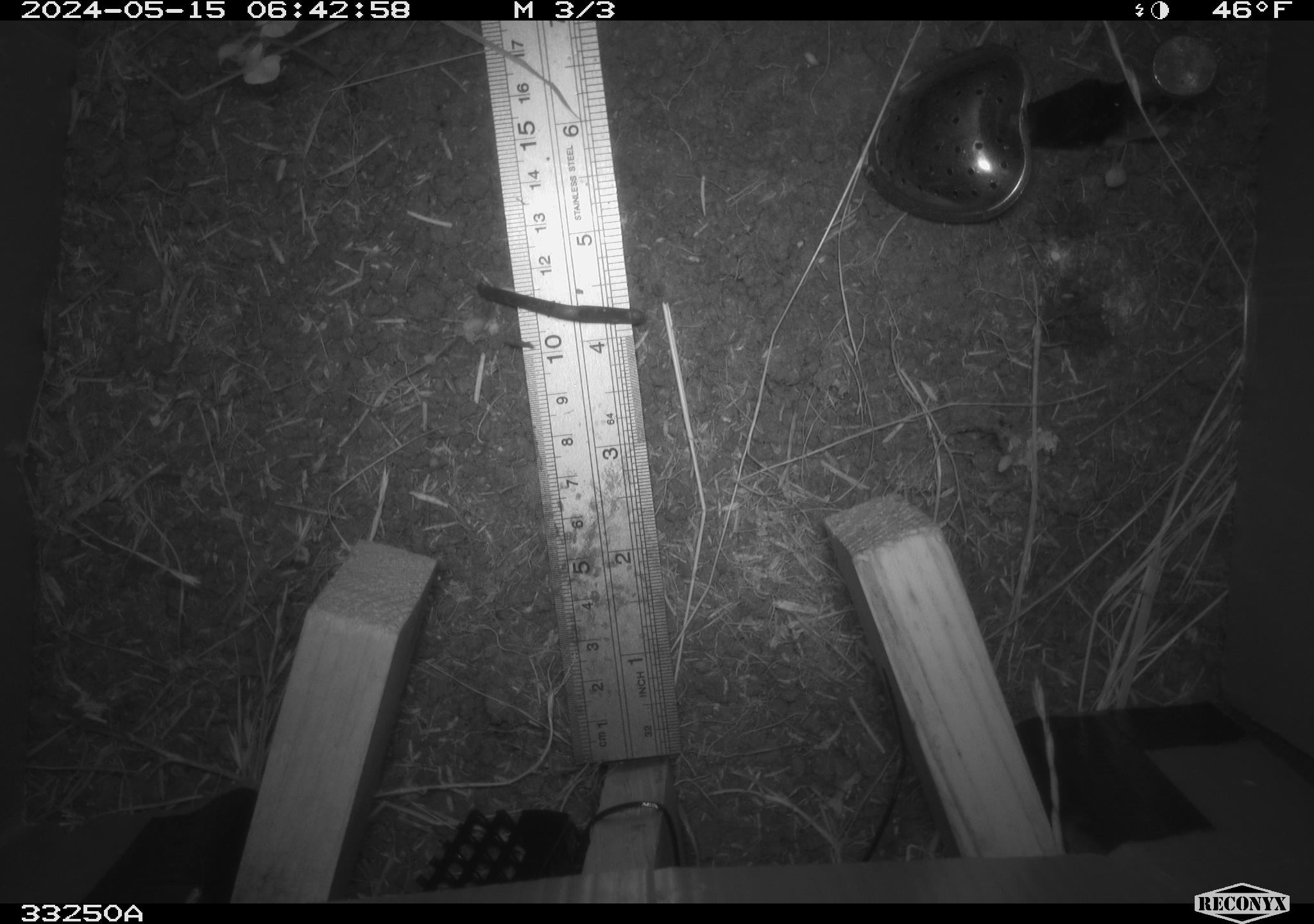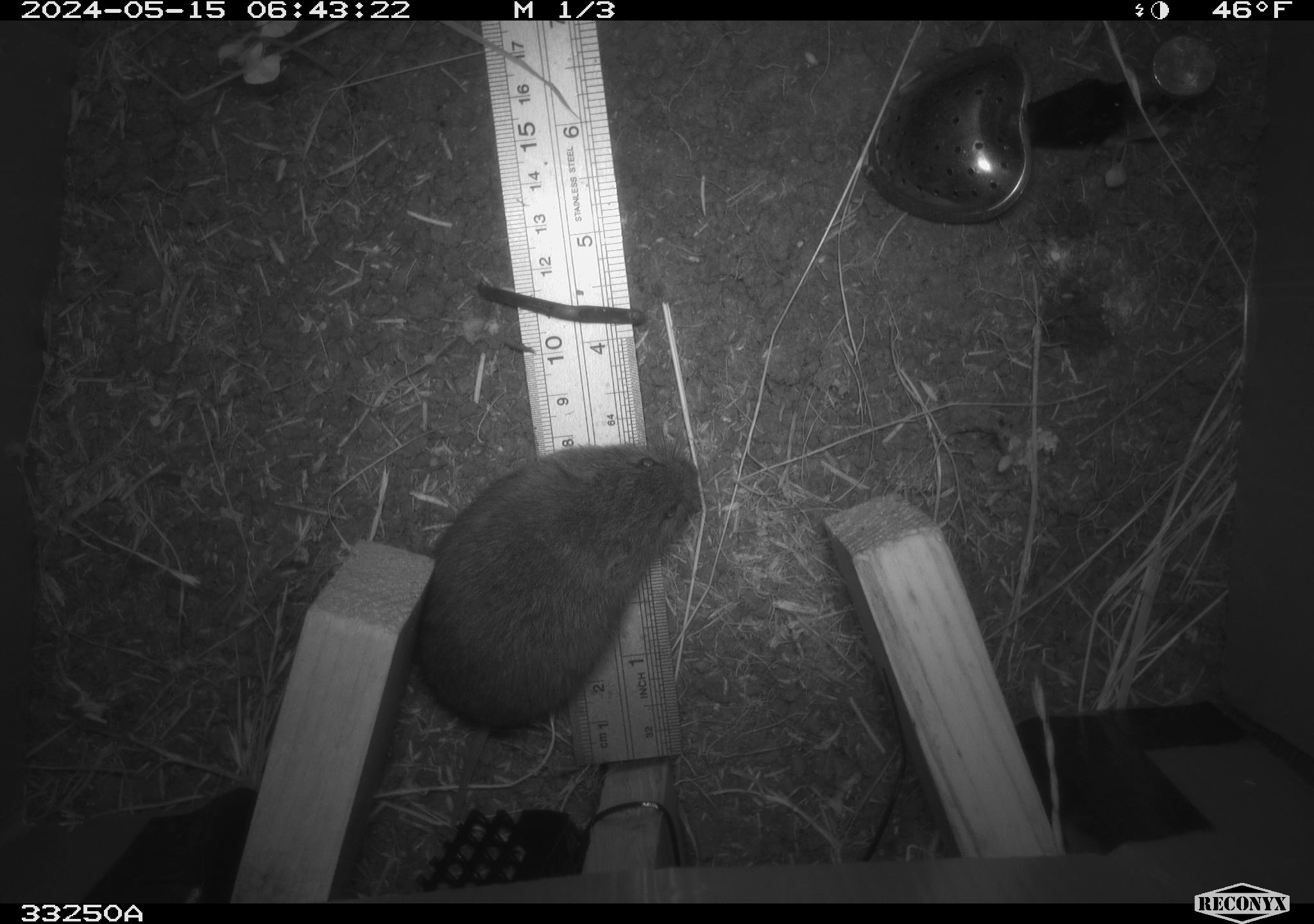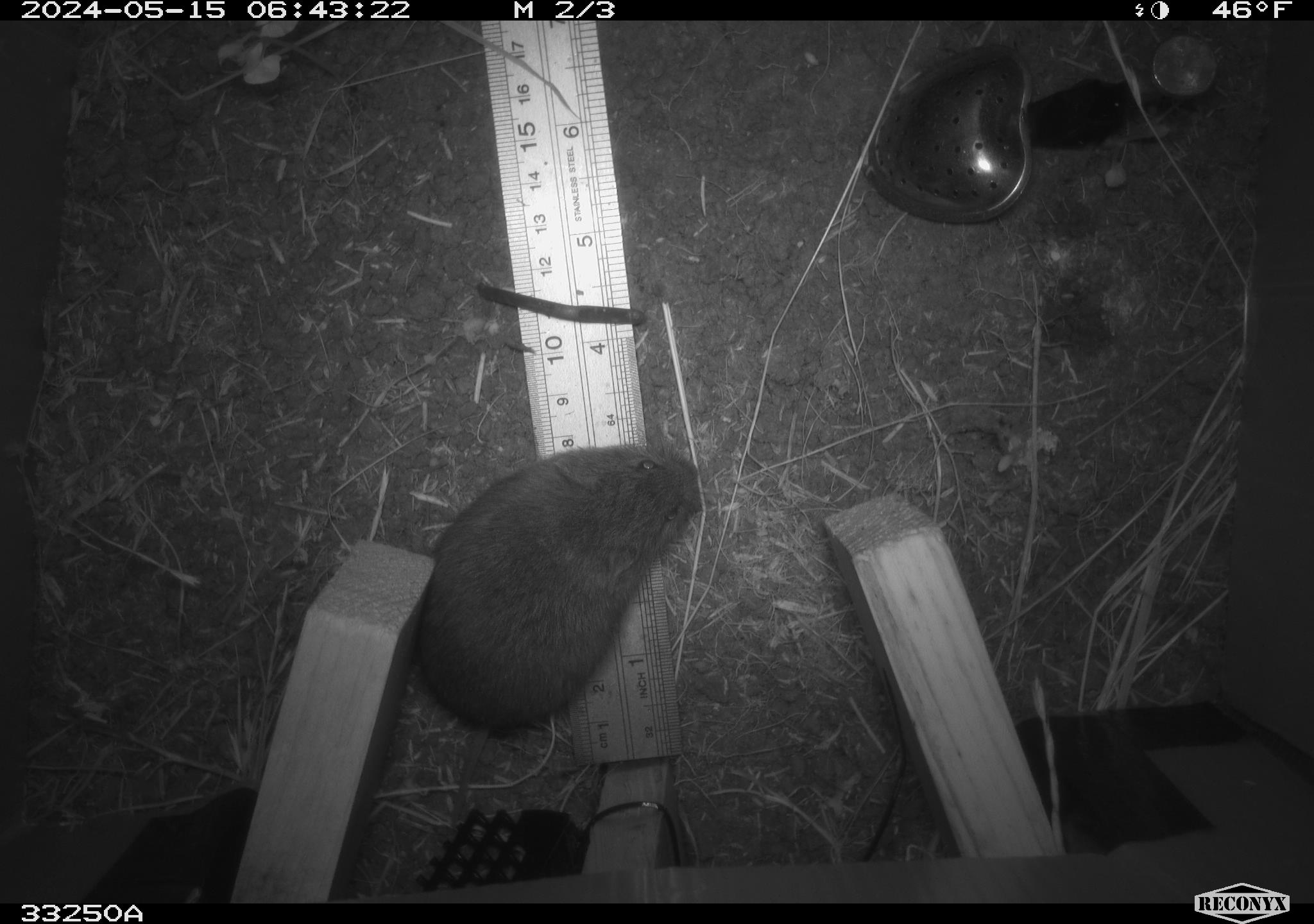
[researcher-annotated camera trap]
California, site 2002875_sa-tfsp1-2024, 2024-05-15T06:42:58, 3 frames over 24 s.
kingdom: Animalia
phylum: Chordata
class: Mammalia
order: Rodentia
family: Cricetidae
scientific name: Arvicolinae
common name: voles, lemmings, and muskrats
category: arvicolinae subfamily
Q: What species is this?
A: Arvicolinae subfamily (voles, lemmings, and muskrats) (Arvicolinae).